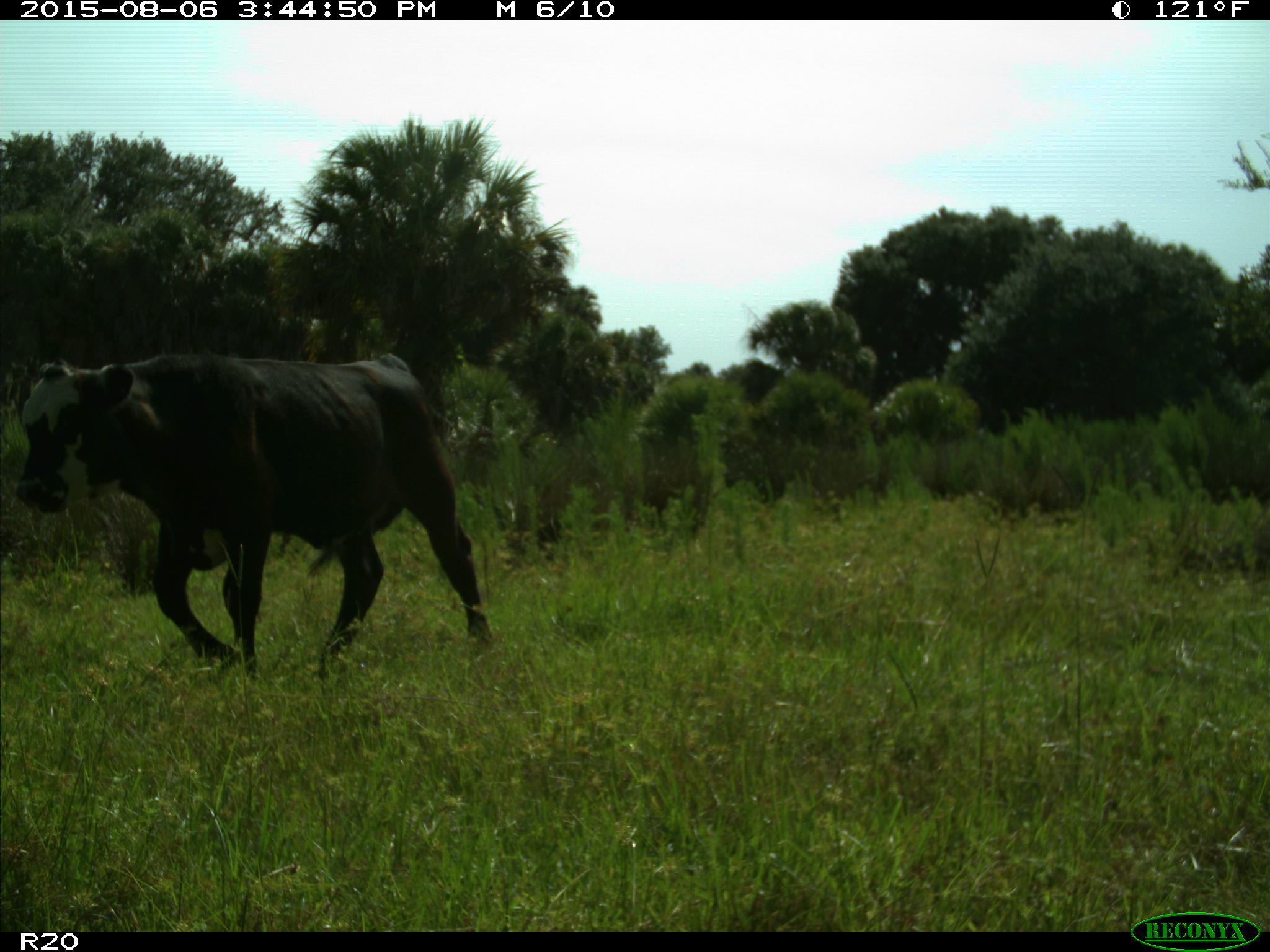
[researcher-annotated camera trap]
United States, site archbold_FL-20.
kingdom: Animalia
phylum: Chordata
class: Mammalia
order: Artiodactyla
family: Bovidae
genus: Bos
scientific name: Bos taurus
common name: domestic cow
Bos taurus (domestic cow).